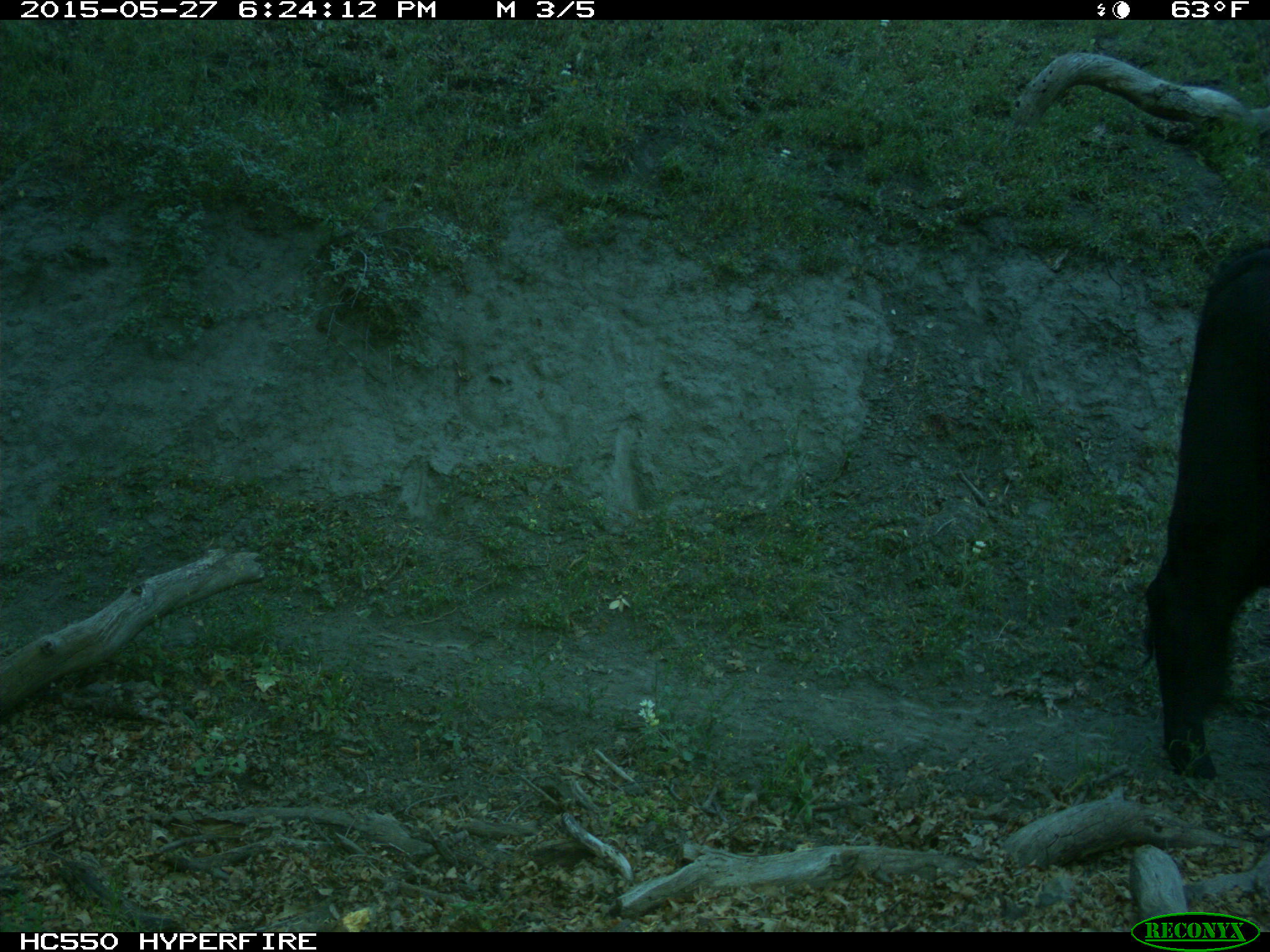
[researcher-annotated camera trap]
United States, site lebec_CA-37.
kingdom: Animalia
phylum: Chordata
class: Mammalia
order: Artiodactyla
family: Bovidae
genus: Bos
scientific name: Bos taurus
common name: domestic cow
Bos taurus (domestic cow).